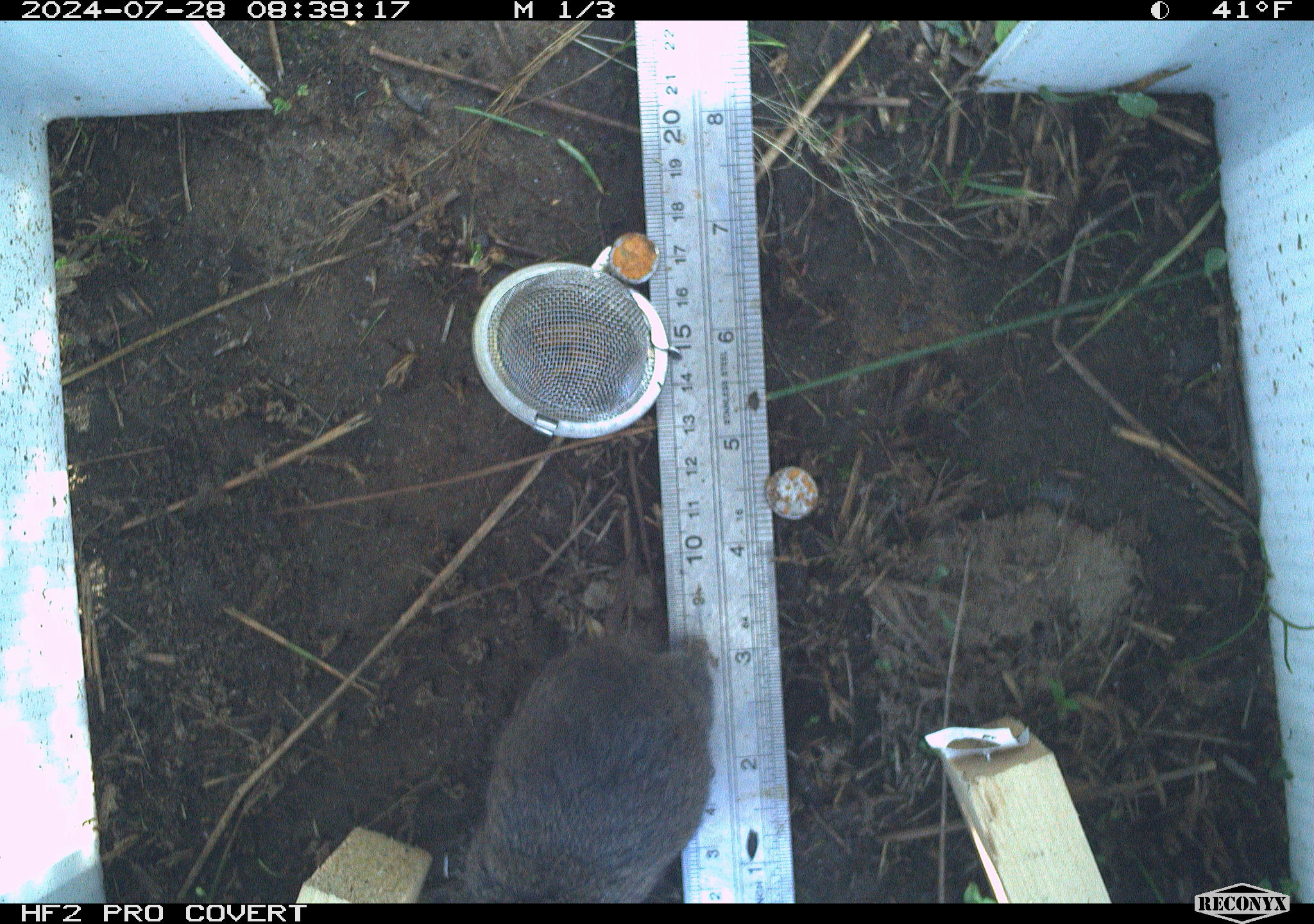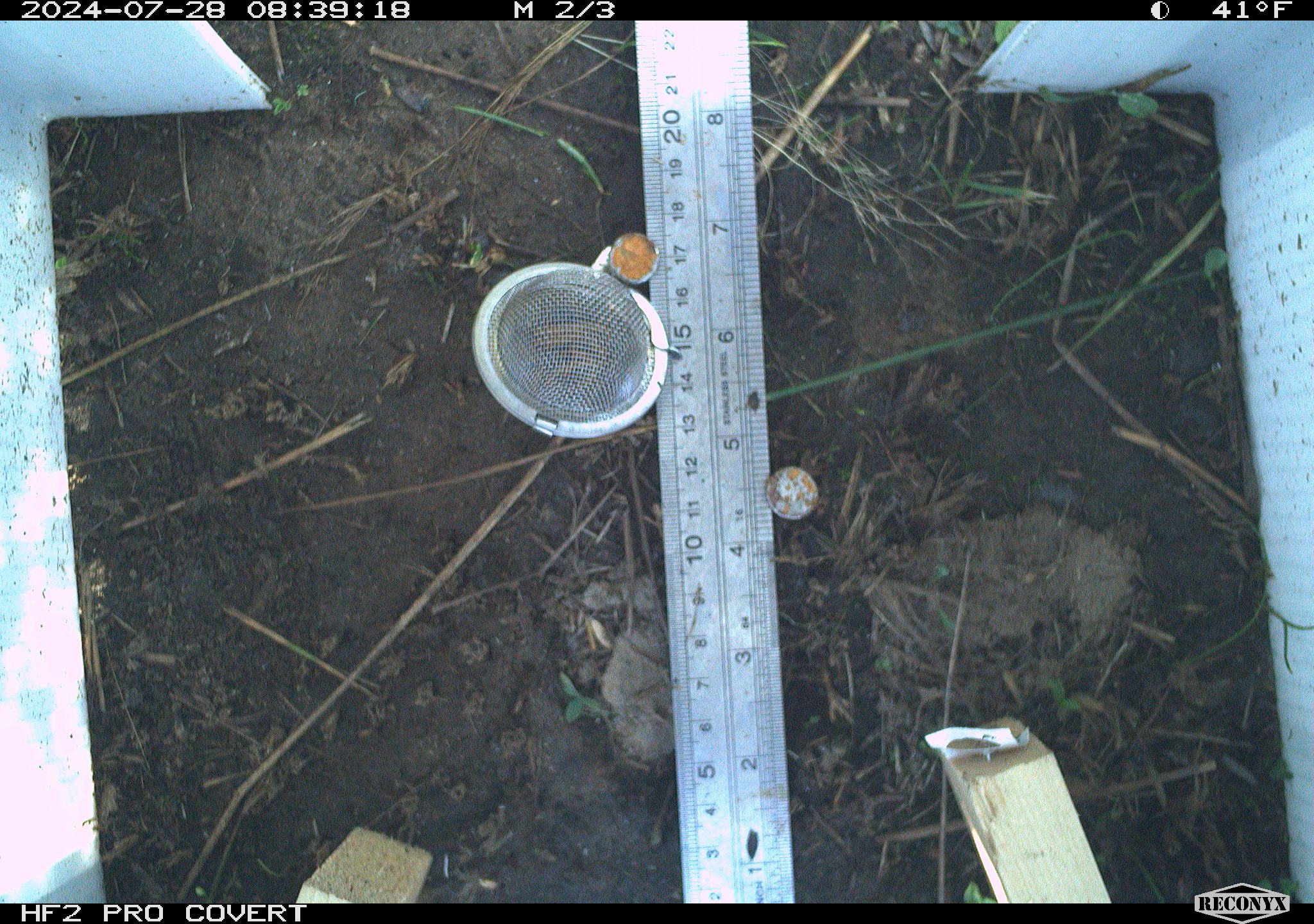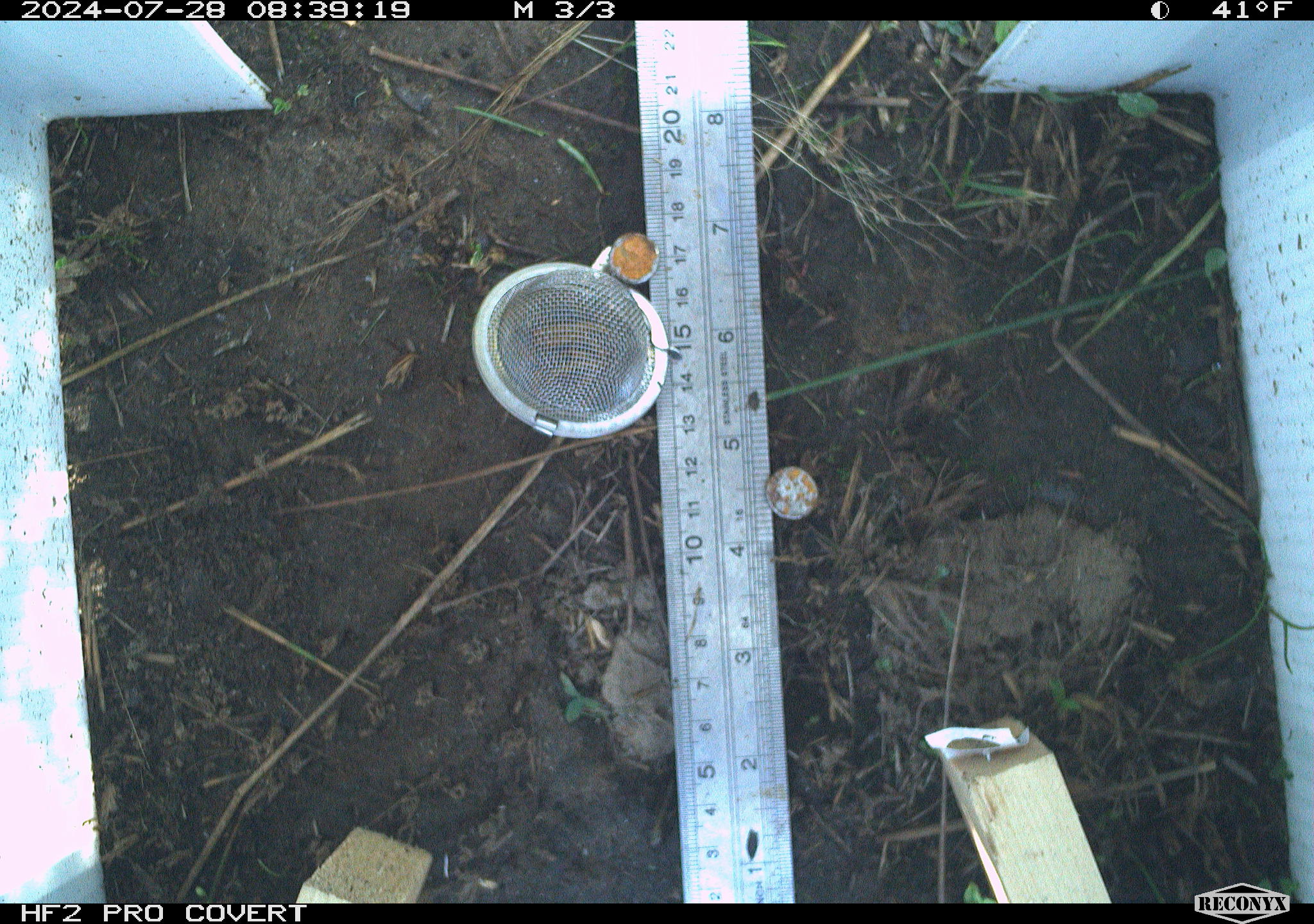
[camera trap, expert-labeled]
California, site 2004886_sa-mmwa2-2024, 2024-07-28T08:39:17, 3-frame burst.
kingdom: Animalia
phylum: Chordata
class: Mammalia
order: Rodentia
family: Cricetidae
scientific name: Arvicolinae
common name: voles, lemmings, and muskrats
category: arvicolinae subfamily